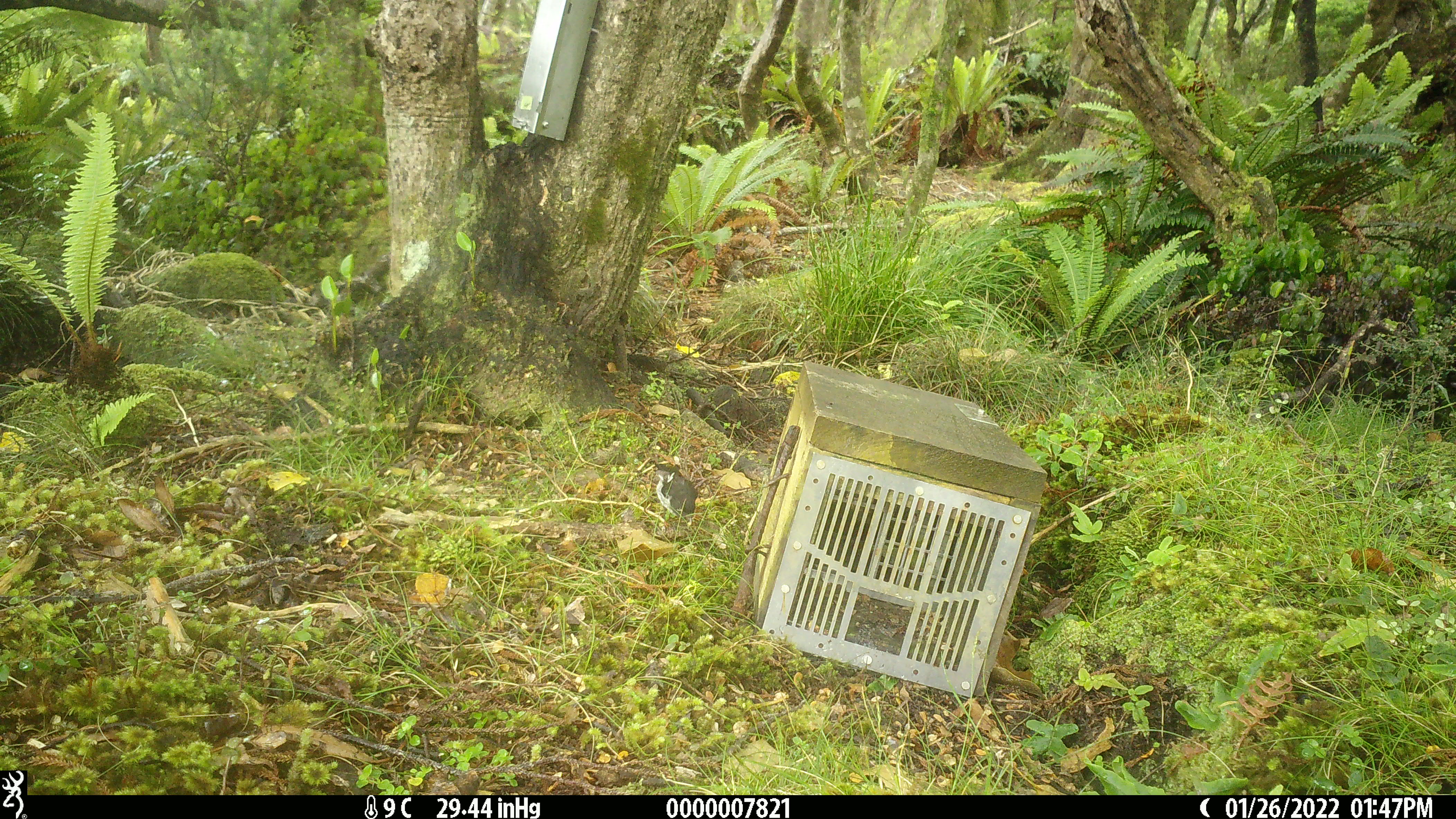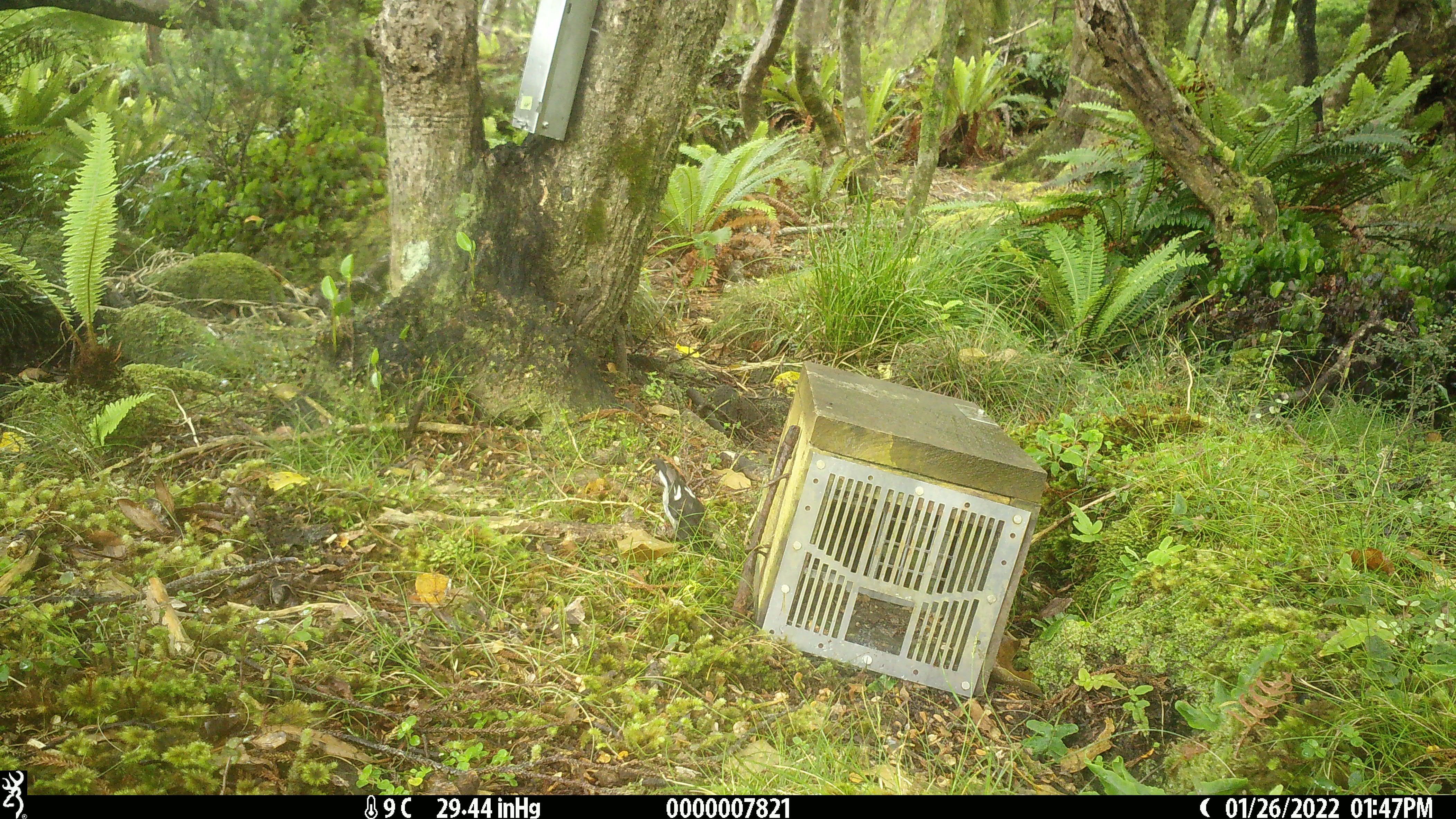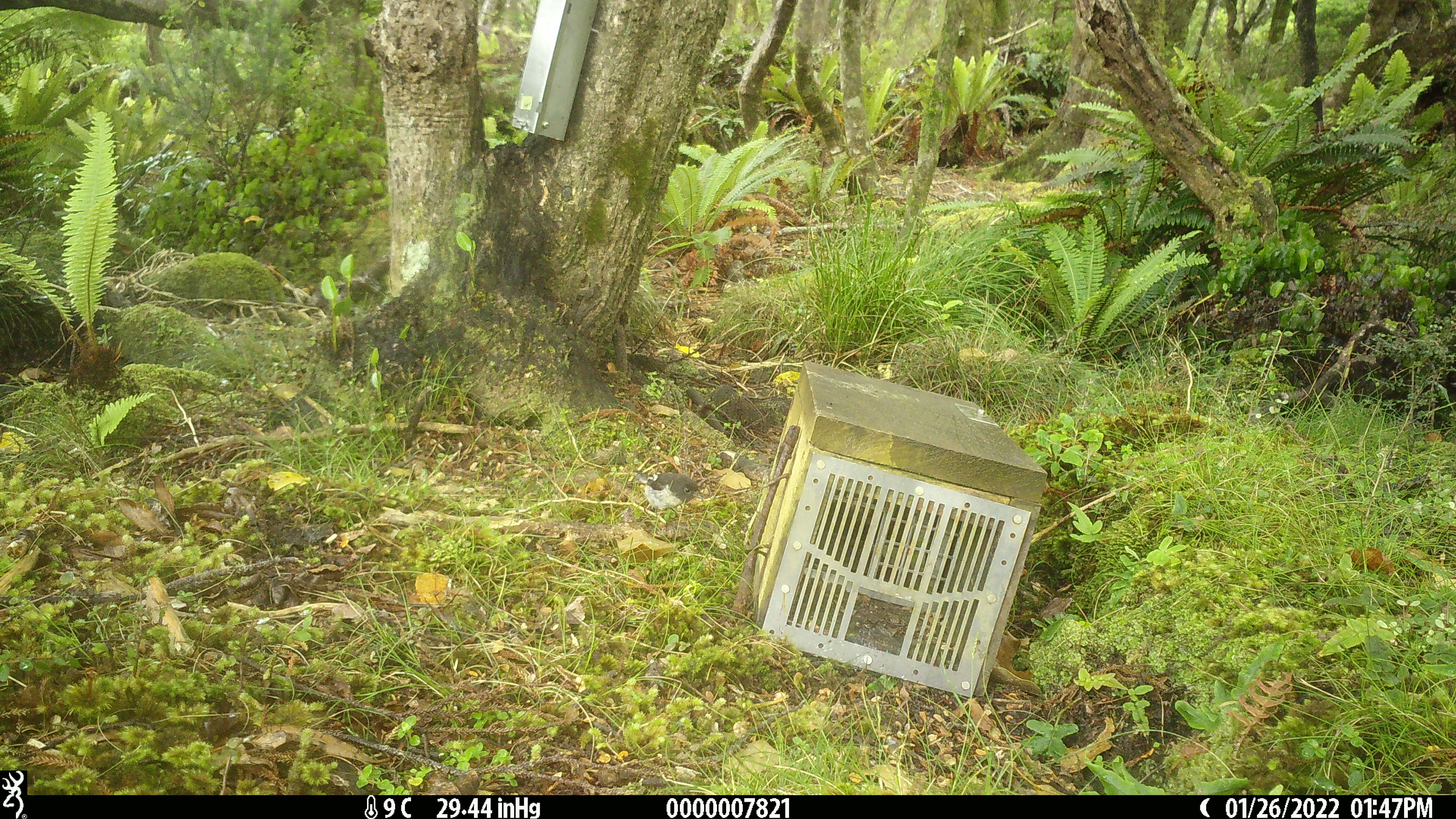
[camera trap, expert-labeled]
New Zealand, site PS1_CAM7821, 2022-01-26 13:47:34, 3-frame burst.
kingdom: Animalia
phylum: Chordata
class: Aves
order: Passeriformes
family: Petroicidae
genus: Petroica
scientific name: Petroica macrocephala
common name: tomtit